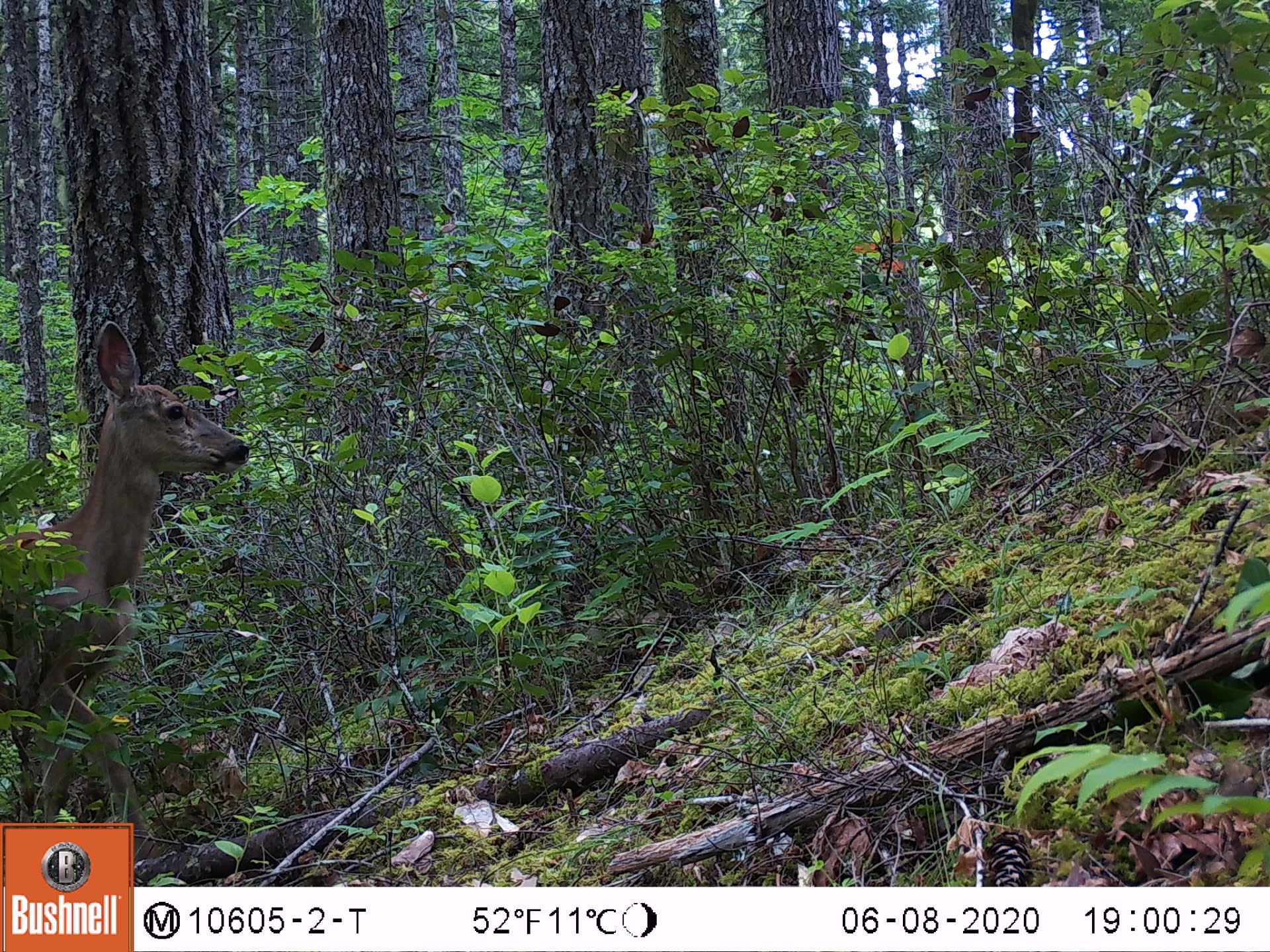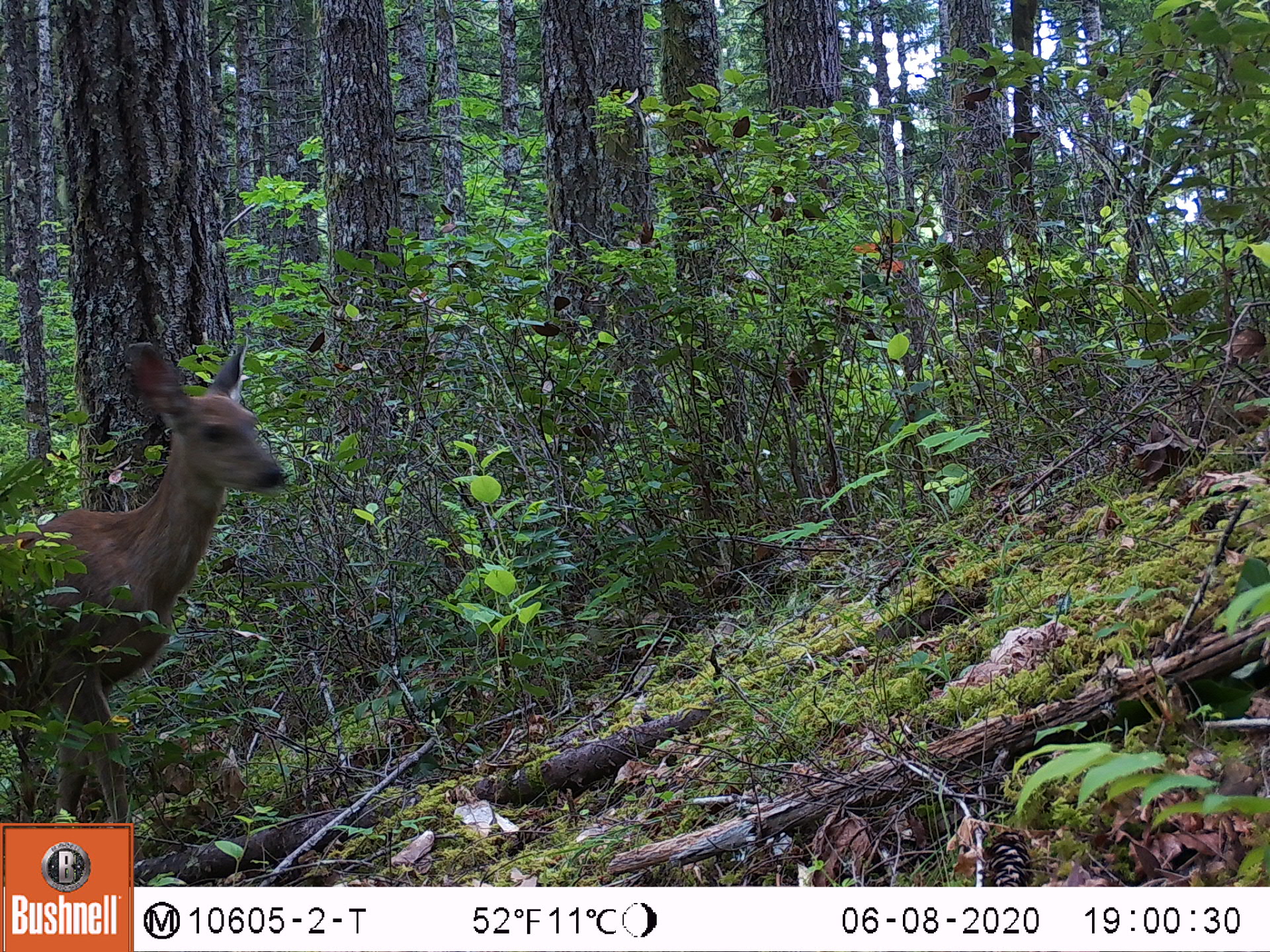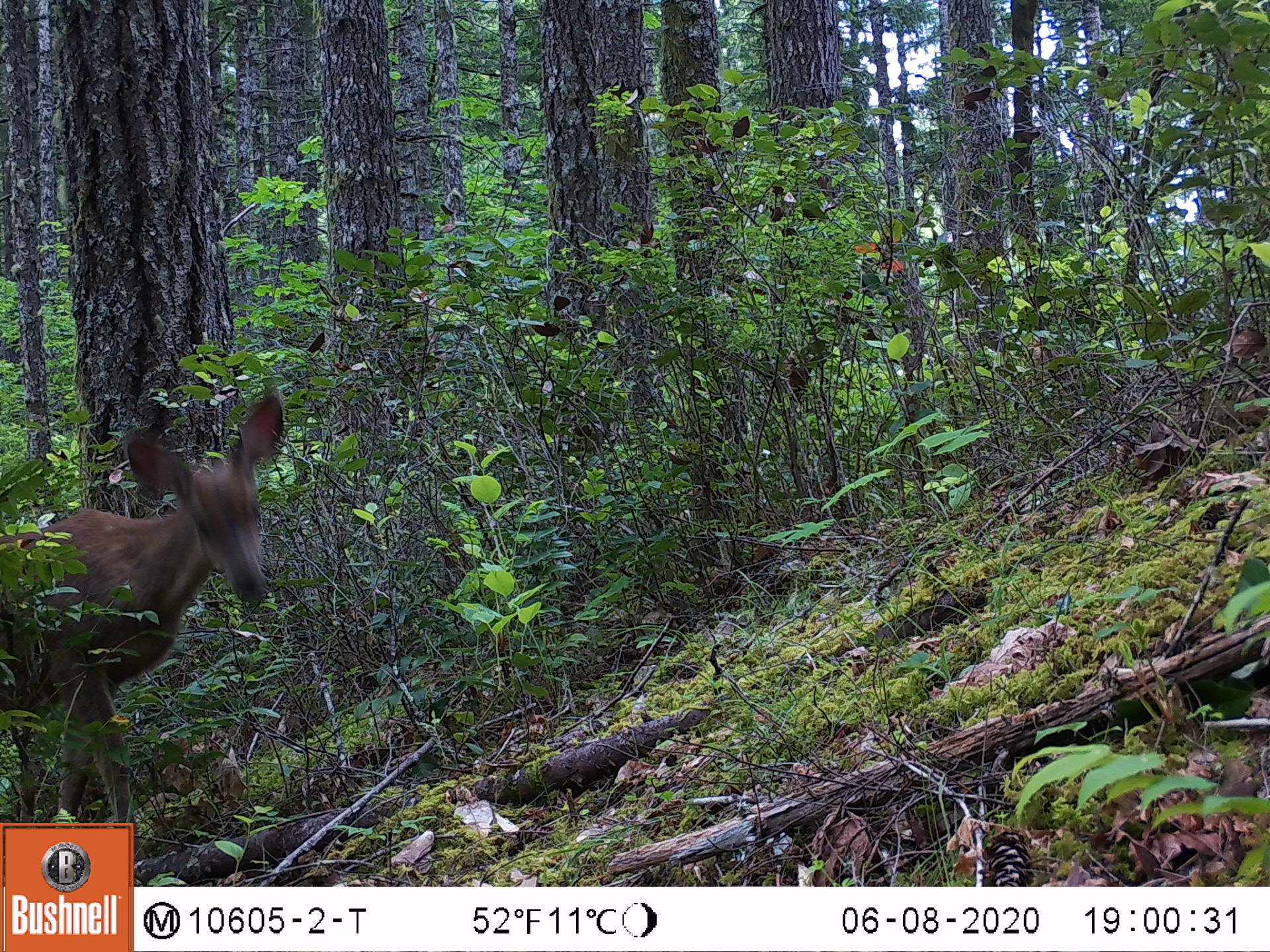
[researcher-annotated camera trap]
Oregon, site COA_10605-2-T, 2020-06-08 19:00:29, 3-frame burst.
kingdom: Animalia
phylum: Chordata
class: Mammalia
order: Artiodactyla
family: Cervidae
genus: Odocoileus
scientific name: Odocoileus hemionus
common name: black-tailed deer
Black-tailed deer (Odocoileus hemionus).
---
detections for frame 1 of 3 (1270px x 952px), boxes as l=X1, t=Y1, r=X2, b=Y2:
black-tailed deer: l=9, t=311, r=256, b=730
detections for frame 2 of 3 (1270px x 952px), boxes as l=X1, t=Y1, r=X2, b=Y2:
black-tailed deer: l=7, t=320, r=298, b=732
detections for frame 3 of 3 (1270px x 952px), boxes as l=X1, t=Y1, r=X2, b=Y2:
black-tailed deer: l=0, t=373, r=296, b=759